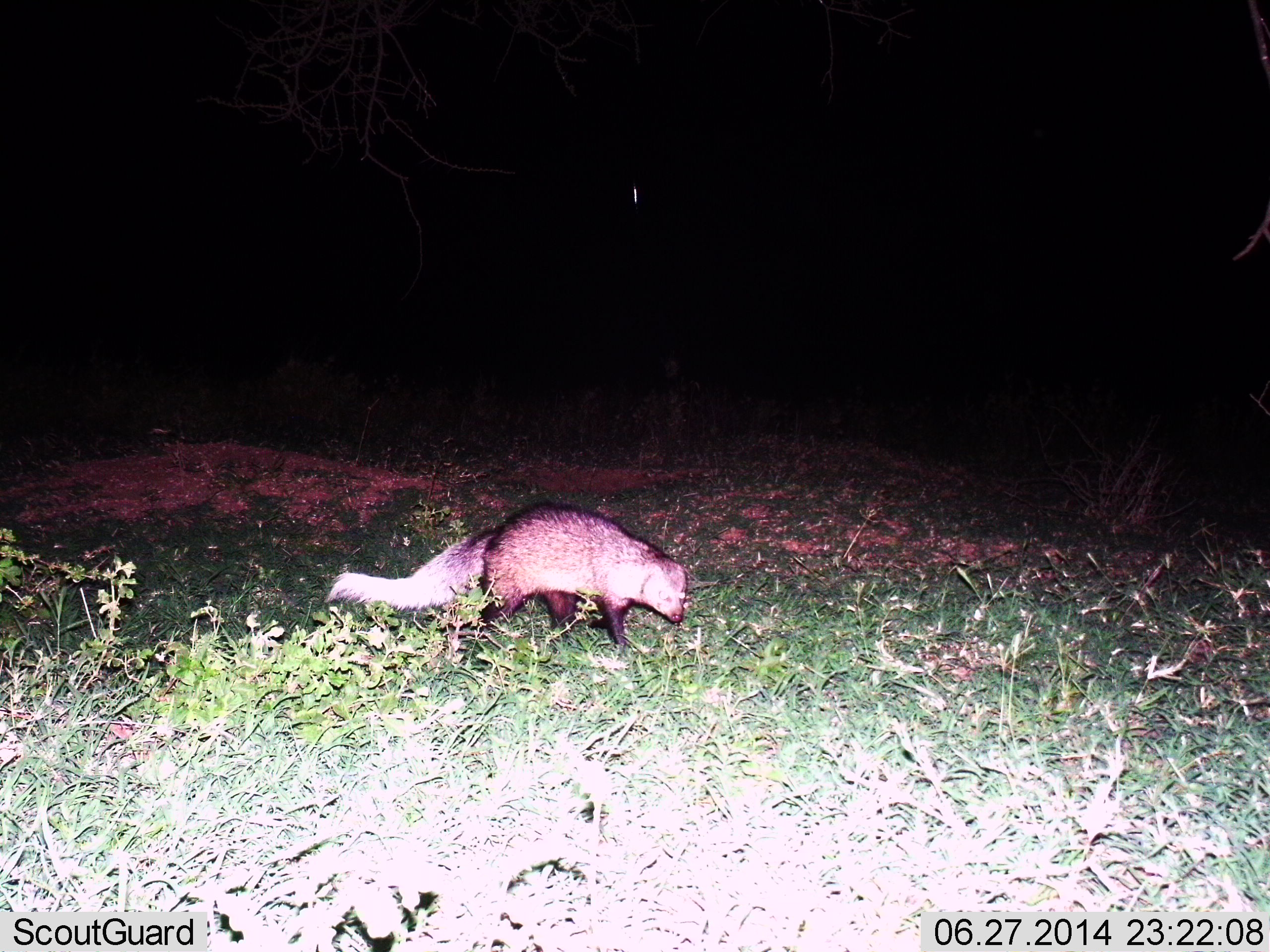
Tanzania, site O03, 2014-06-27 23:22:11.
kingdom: Animalia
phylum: Chordata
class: Mammalia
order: Carnivora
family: Herpestidae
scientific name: Herpestidae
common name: mongoose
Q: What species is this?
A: Mongoose (Herpestidae).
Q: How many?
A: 1.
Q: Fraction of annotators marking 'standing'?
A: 10%.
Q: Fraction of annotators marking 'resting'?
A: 0%.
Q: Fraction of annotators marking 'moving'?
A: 90%.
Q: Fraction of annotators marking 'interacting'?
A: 0%.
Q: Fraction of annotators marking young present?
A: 0%.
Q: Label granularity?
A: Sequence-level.